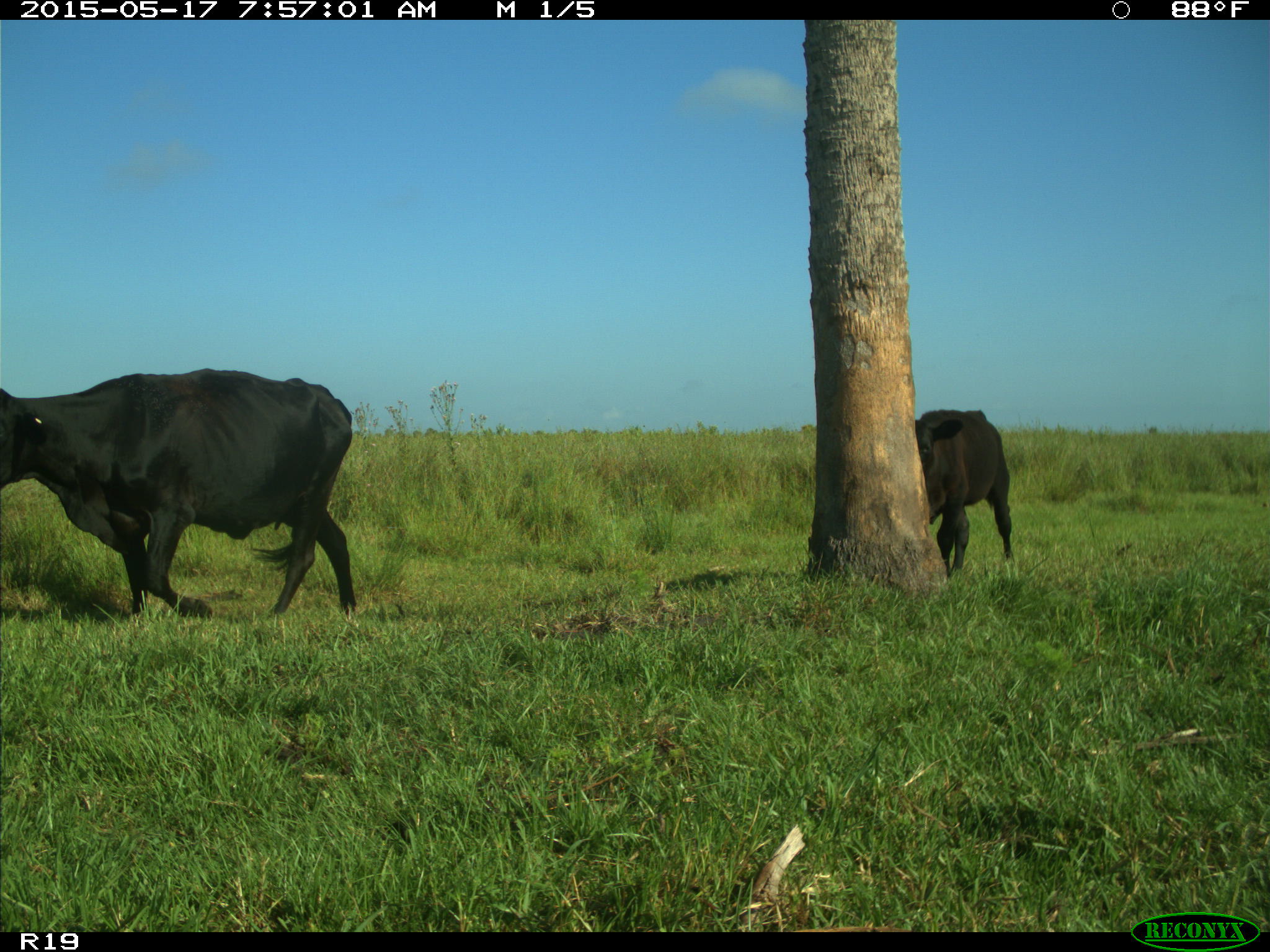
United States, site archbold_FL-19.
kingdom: Animalia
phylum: Chordata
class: Mammalia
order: Artiodactyla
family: Bovidae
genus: Bos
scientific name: Bos taurus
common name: domestic cow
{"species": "Bos taurus (domestic cow)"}